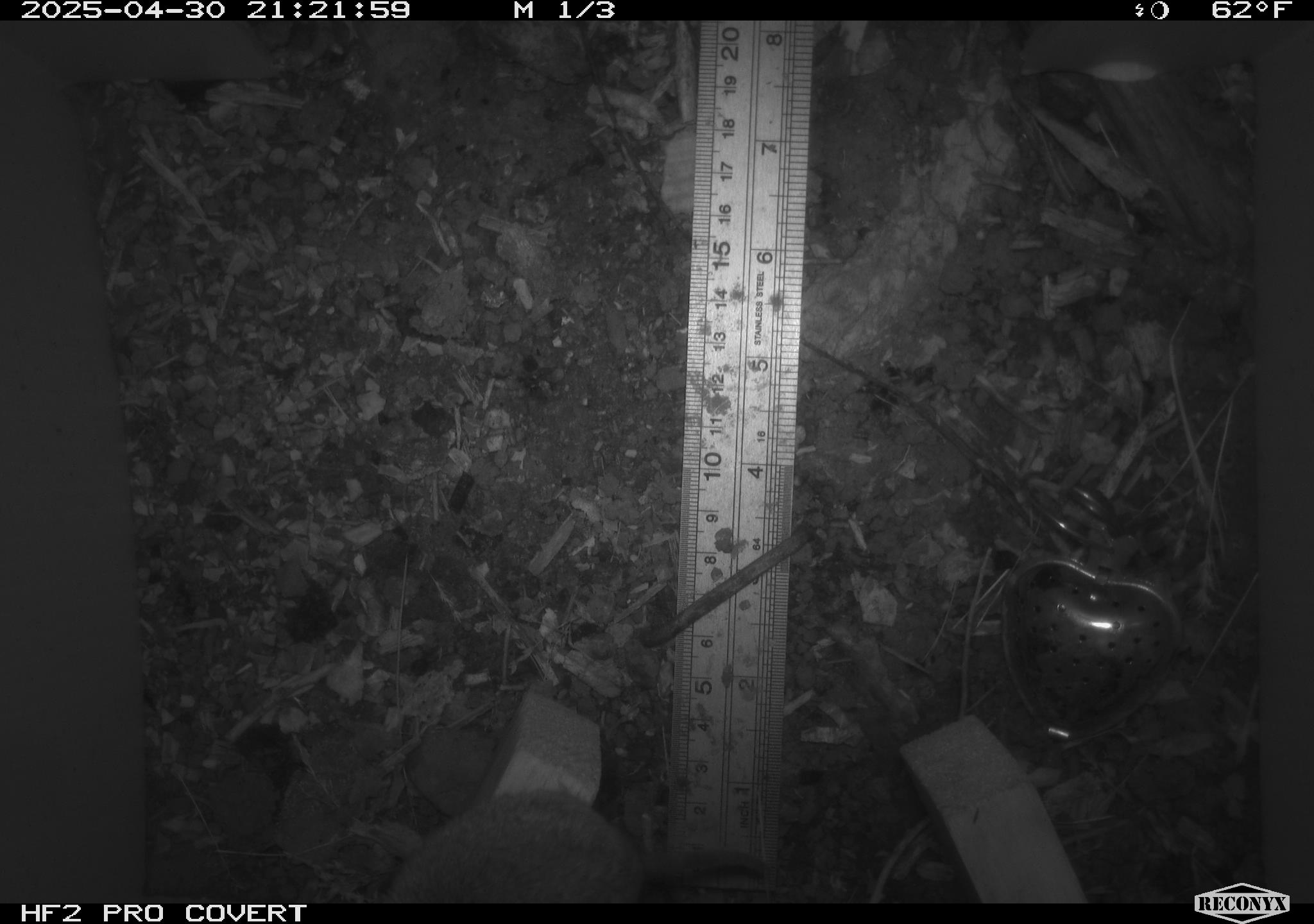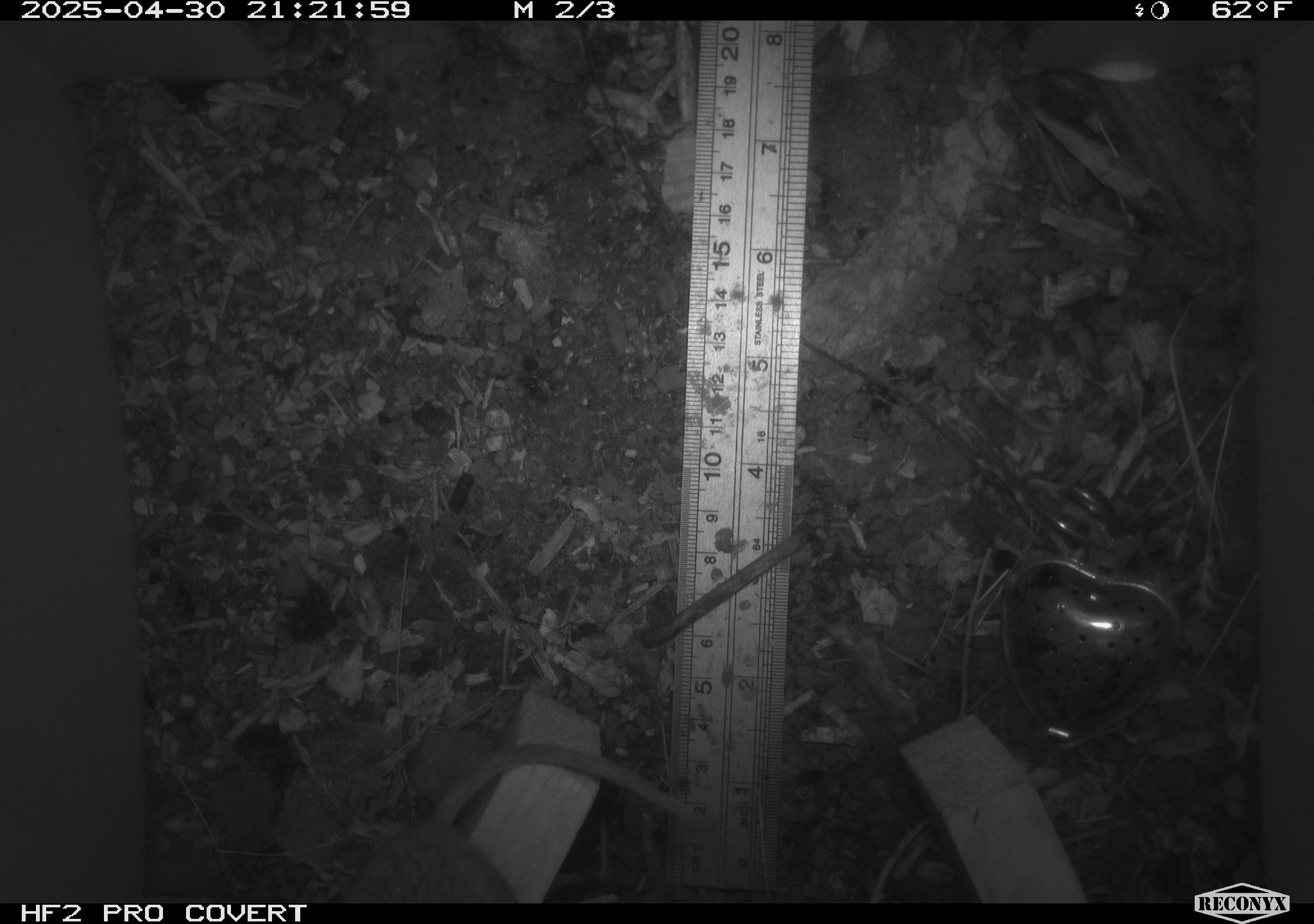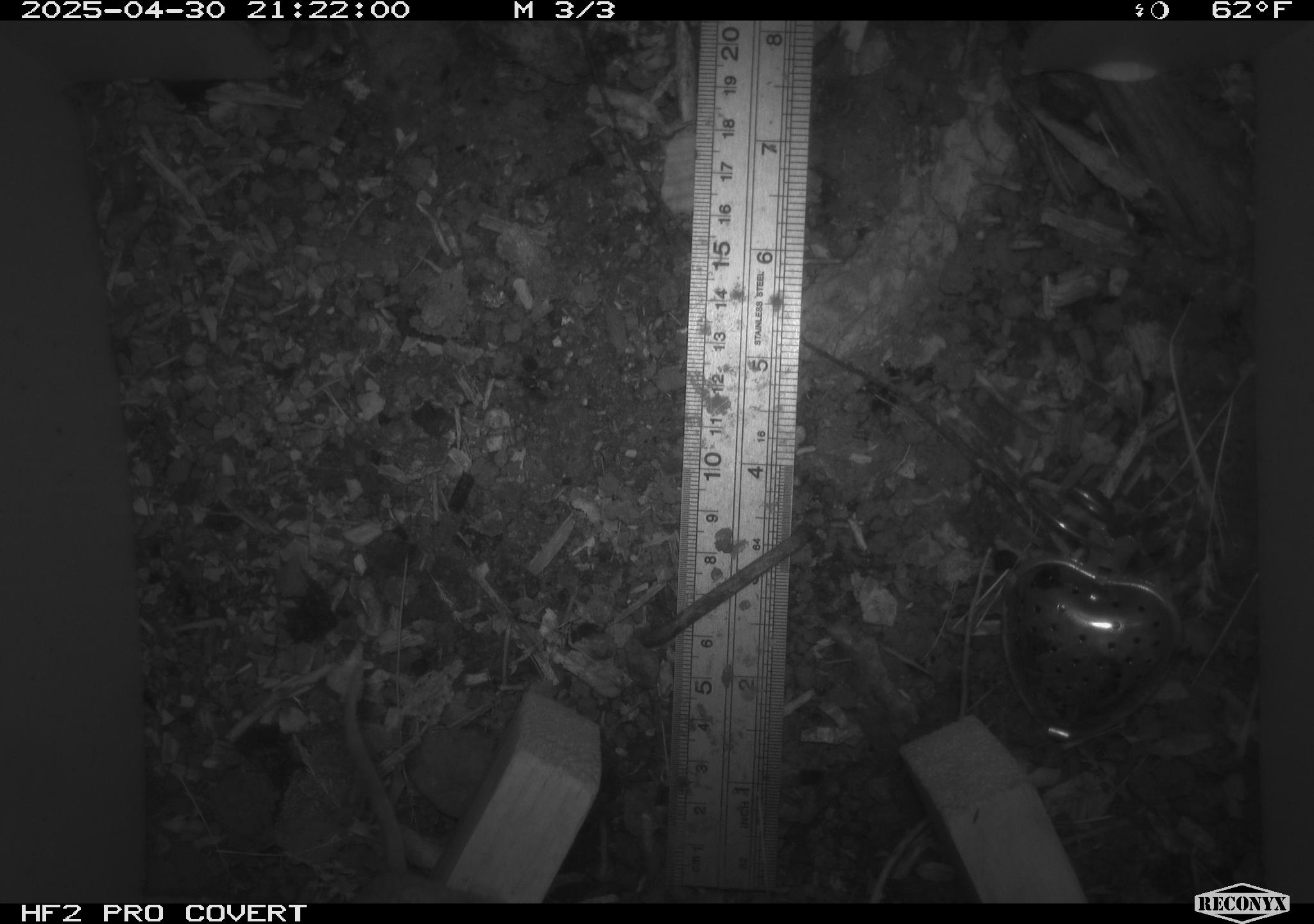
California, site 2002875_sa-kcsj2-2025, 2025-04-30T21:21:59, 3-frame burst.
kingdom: Animalia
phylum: Chordata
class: Mammalia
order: Rodentia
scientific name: Rodentia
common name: rodent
Rodent (Rodentia).